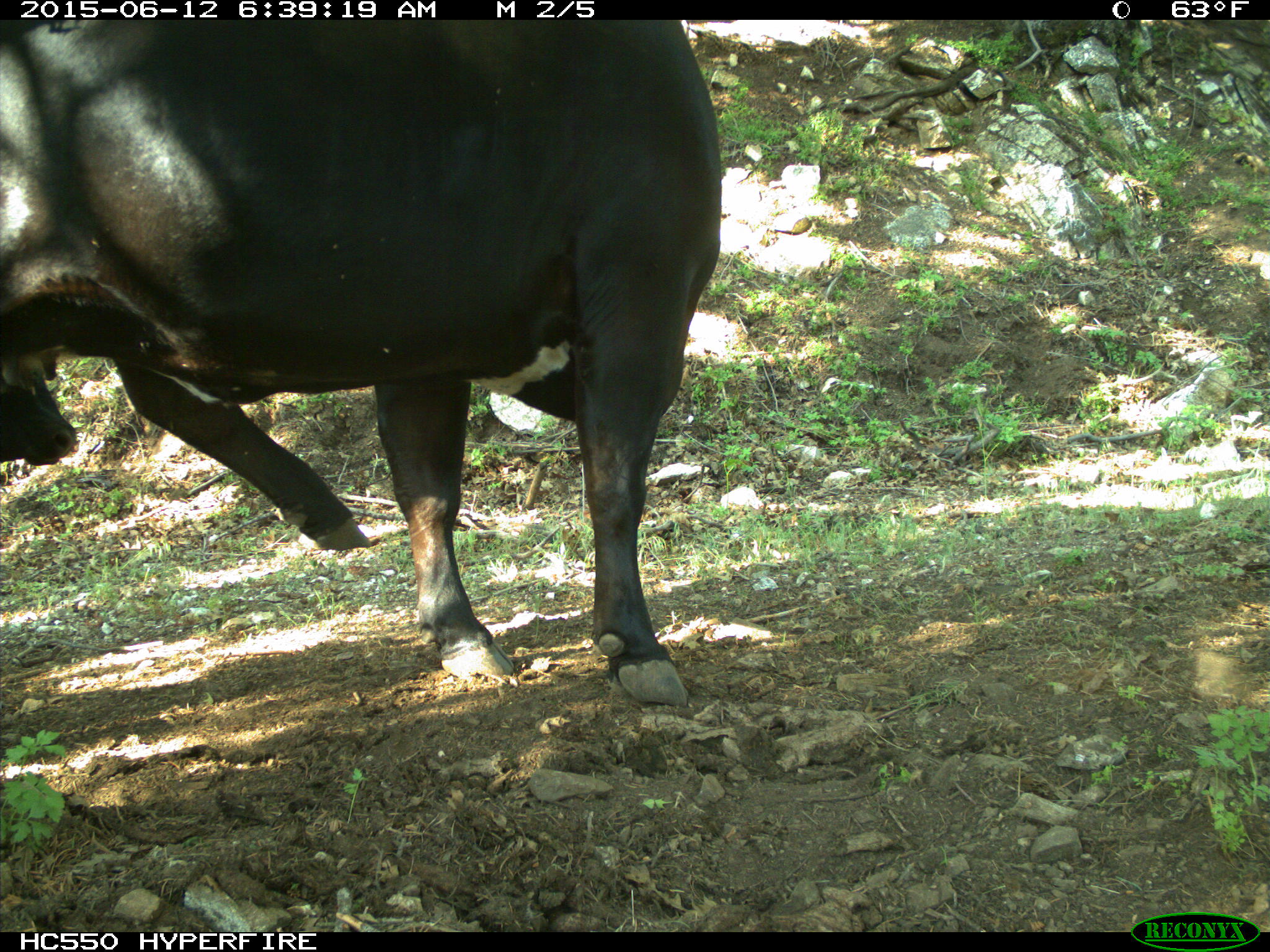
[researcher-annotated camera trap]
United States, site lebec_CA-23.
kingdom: Animalia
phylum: Chordata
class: Mammalia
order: Artiodactyla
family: Bovidae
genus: Bos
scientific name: Bos taurus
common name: domestic cow